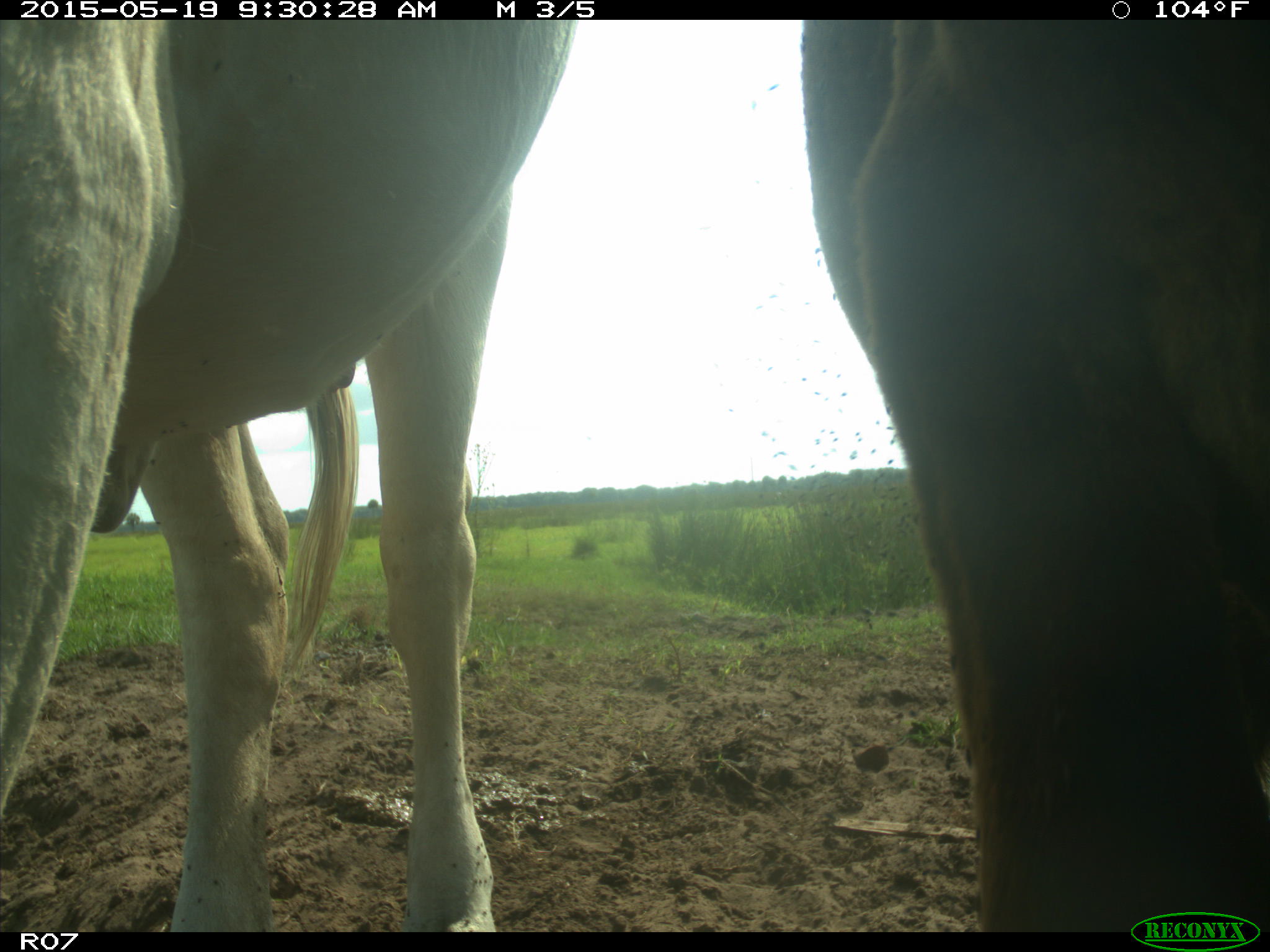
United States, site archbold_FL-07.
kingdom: Animalia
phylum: Chordata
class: Mammalia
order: Artiodactyla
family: Bovidae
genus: Bos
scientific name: Bos taurus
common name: domestic cow